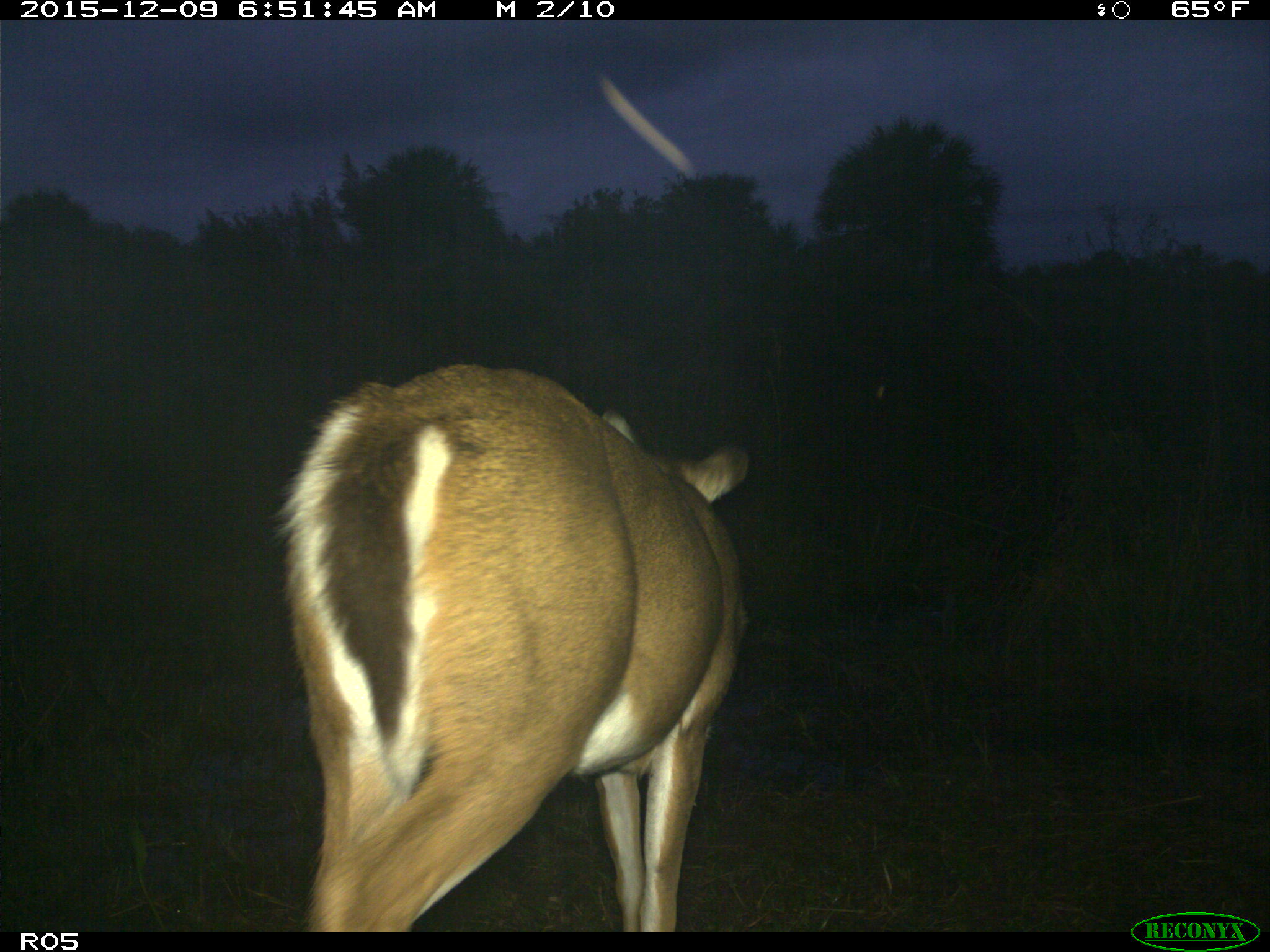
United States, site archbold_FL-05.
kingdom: Animalia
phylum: Chordata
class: Mammalia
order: Artiodactyla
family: Cervidae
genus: Odocoileus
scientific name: Odocoileus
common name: deer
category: unidentified deer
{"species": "unidentified deer (deer) (Odocoileus)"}